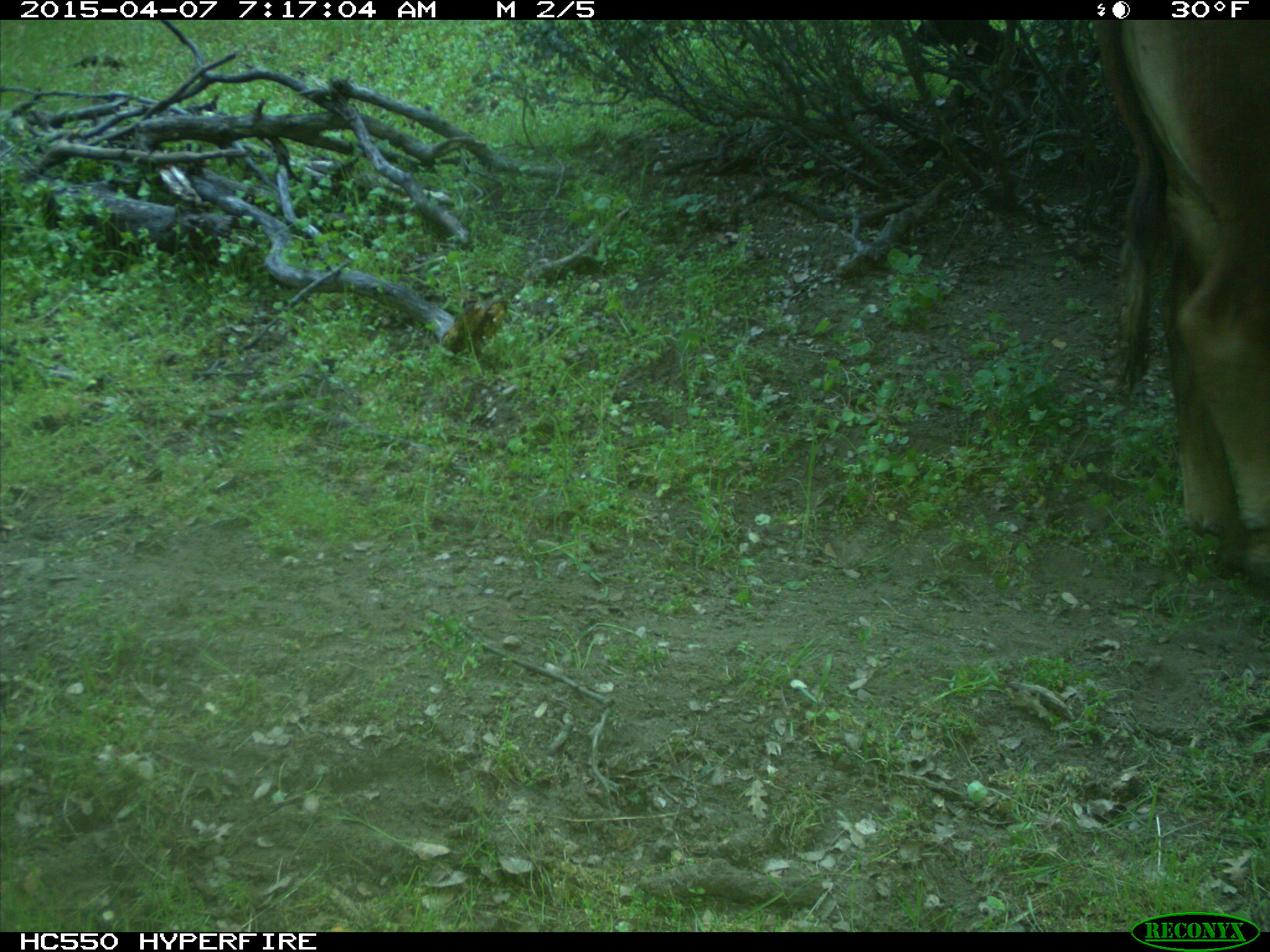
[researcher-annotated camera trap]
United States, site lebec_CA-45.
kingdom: Animalia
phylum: Chordata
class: Mammalia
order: Artiodactyla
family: Bovidae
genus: Bos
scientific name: Bos taurus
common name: domestic cow